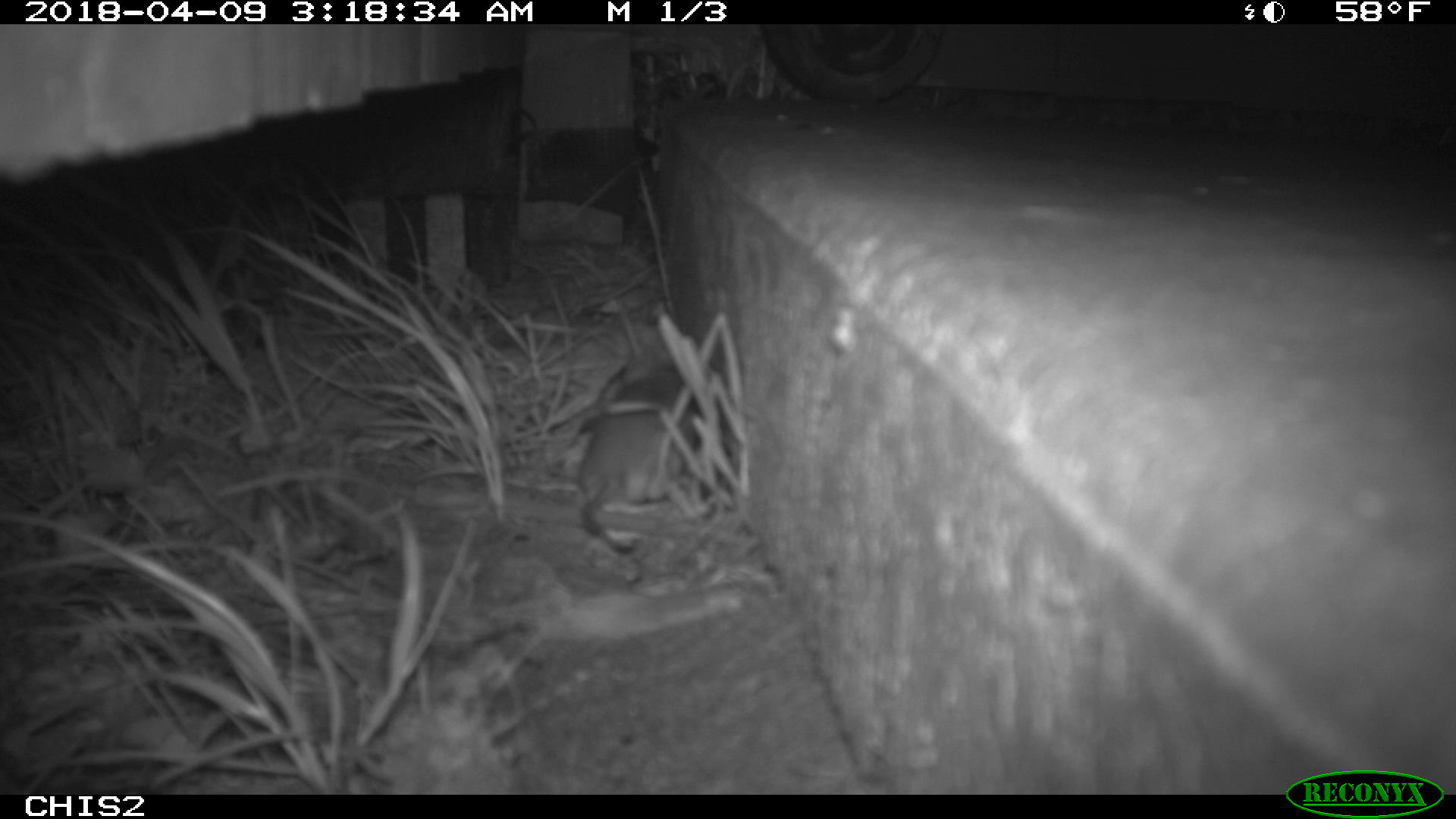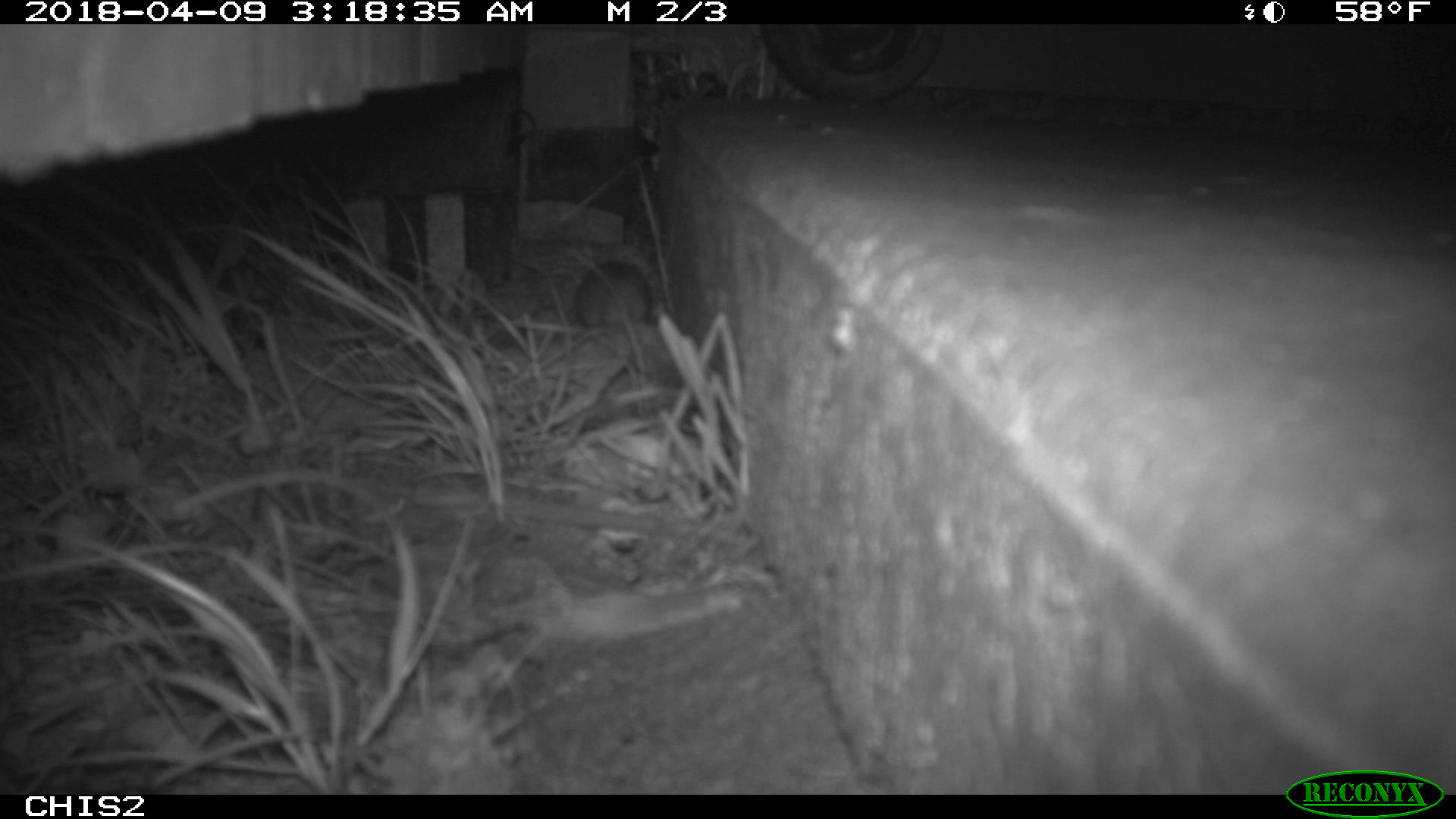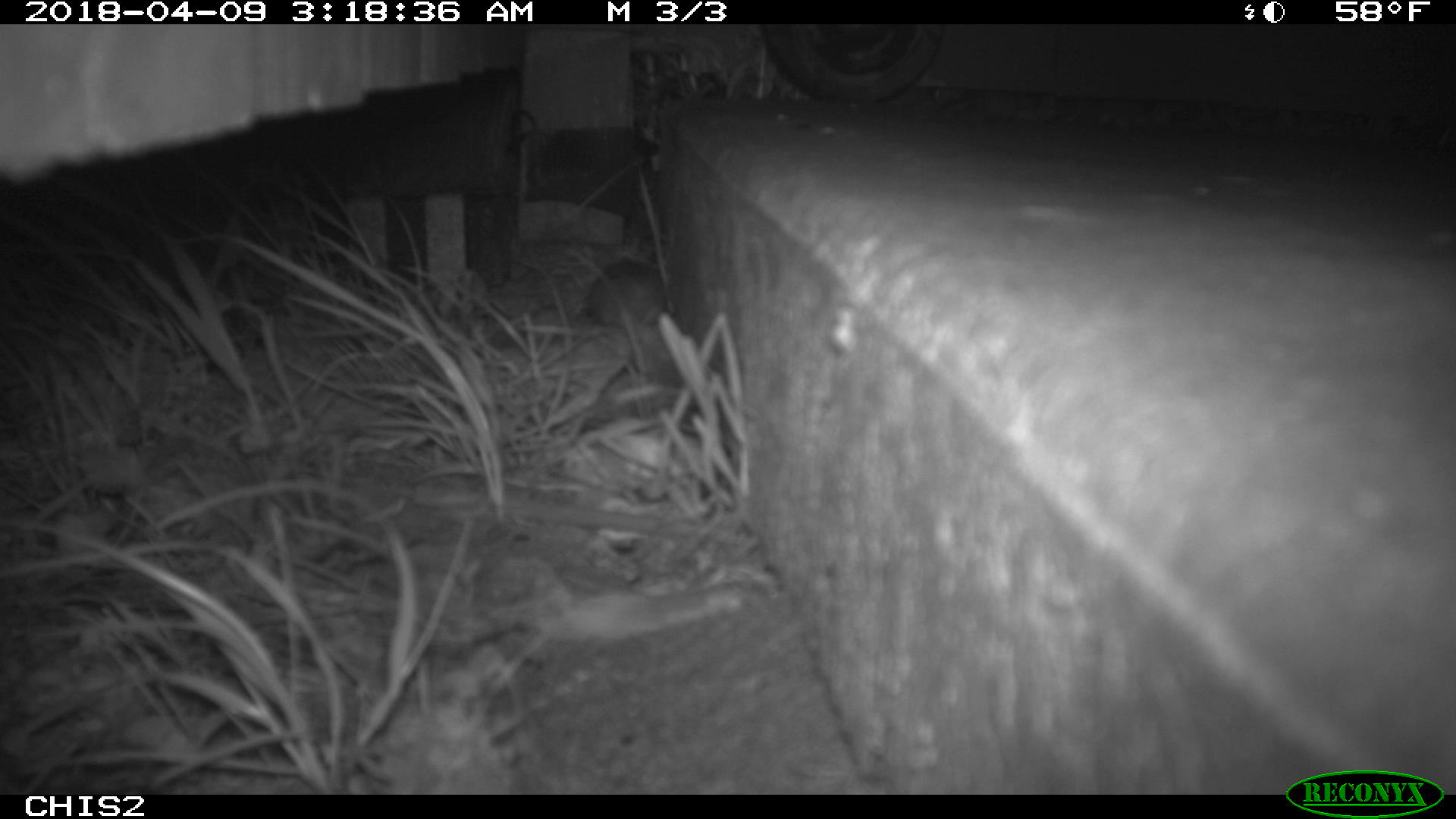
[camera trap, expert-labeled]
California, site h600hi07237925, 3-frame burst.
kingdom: Animalia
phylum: Chordata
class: Mammalia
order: Rodentia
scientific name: Rodentia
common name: rodent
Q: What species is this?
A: Rodent (Rodentia).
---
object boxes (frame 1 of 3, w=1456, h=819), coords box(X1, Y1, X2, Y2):
rodent: box(581, 367, 700, 554)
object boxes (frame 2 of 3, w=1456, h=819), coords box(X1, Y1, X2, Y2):
rodent: box(576, 257, 651, 370)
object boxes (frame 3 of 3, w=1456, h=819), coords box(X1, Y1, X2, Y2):
rodent: box(588, 260, 665, 326)